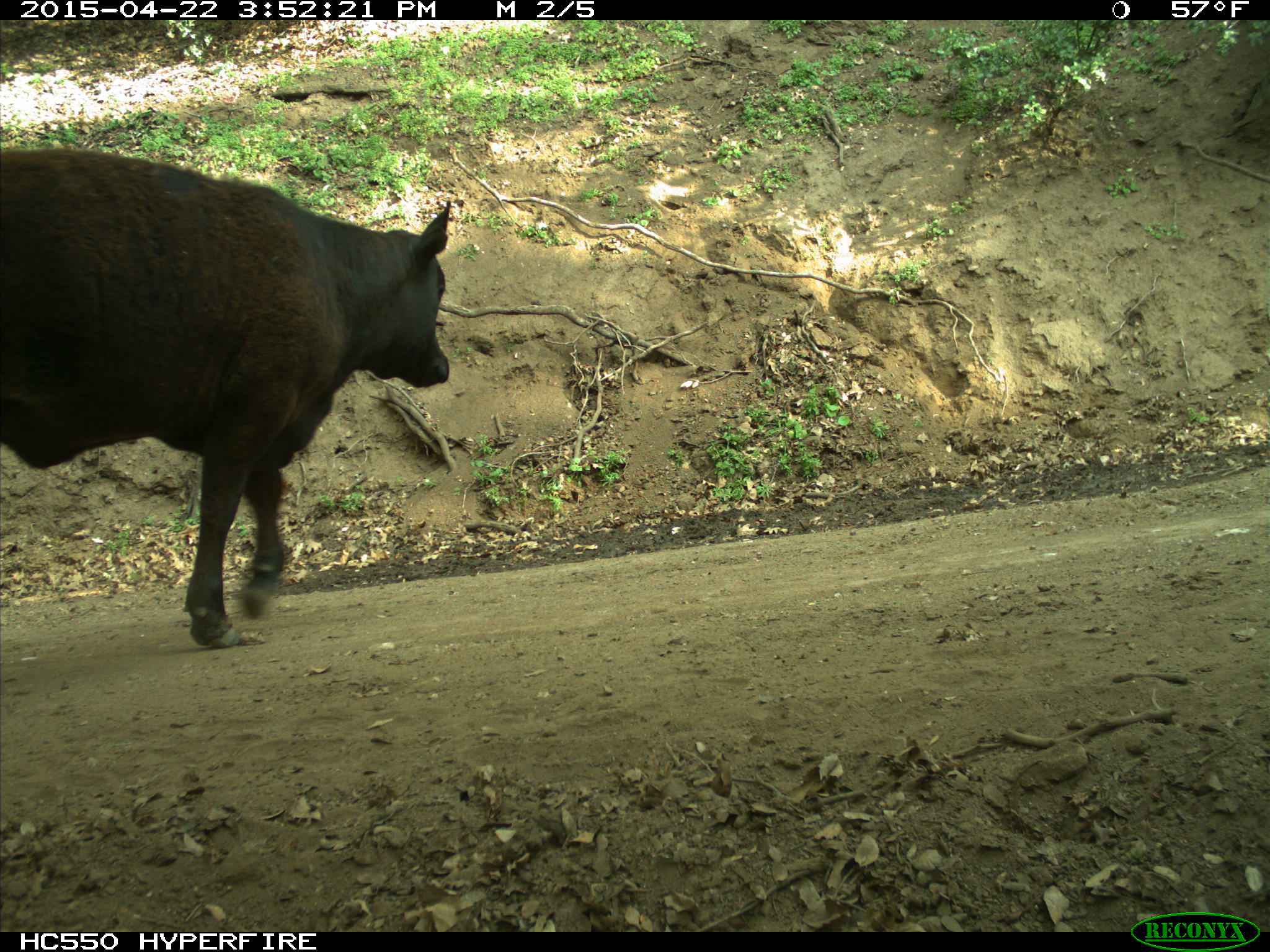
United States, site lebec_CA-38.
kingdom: Animalia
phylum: Chordata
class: Mammalia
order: Artiodactyla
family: Bovidae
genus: Bos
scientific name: Bos taurus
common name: domestic cow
Bos taurus (domestic cow).